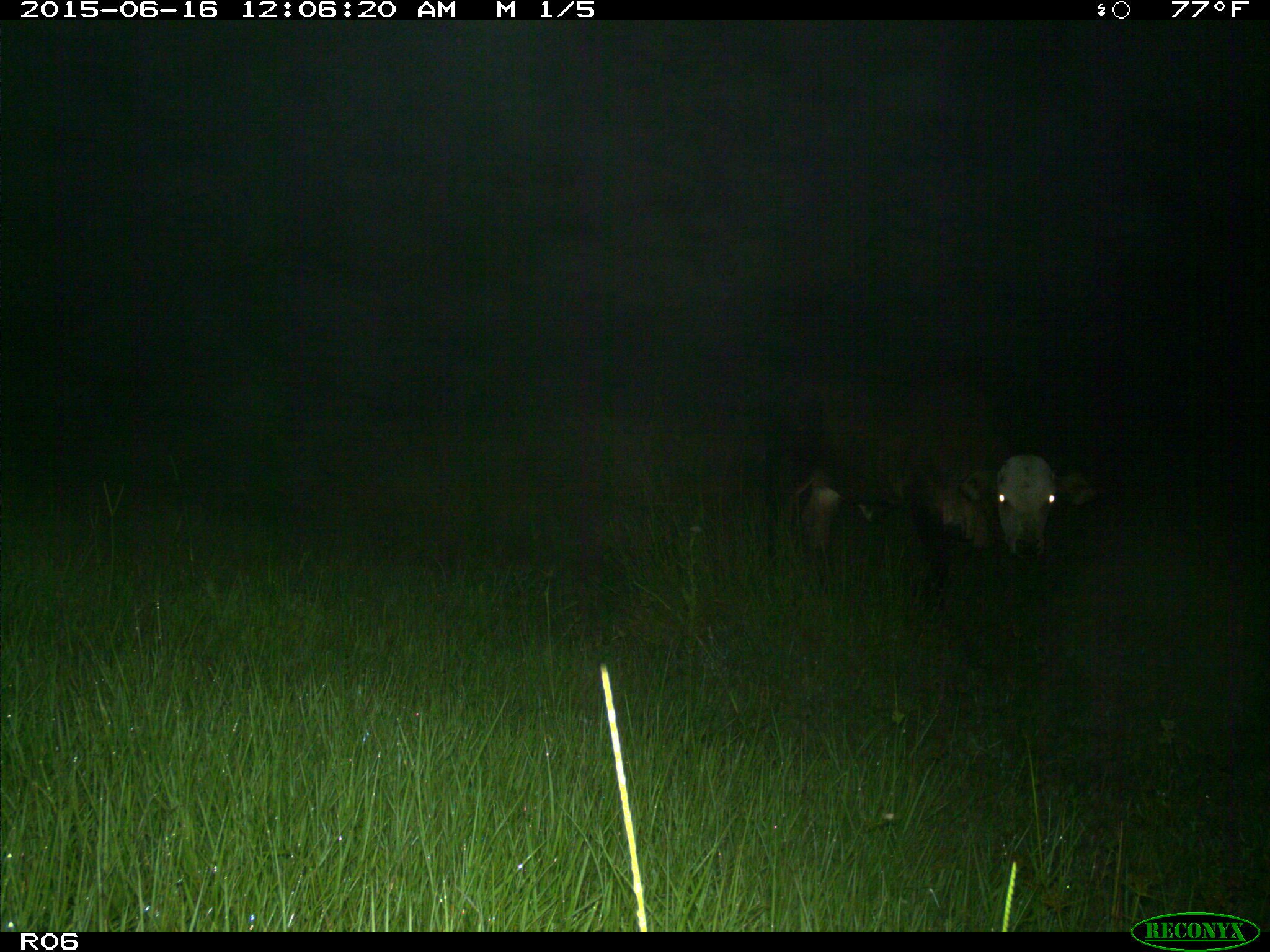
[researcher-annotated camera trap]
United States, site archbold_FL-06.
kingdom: Animalia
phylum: Chordata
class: Mammalia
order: Artiodactyla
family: Bovidae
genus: Bos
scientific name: Bos taurus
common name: domestic cow